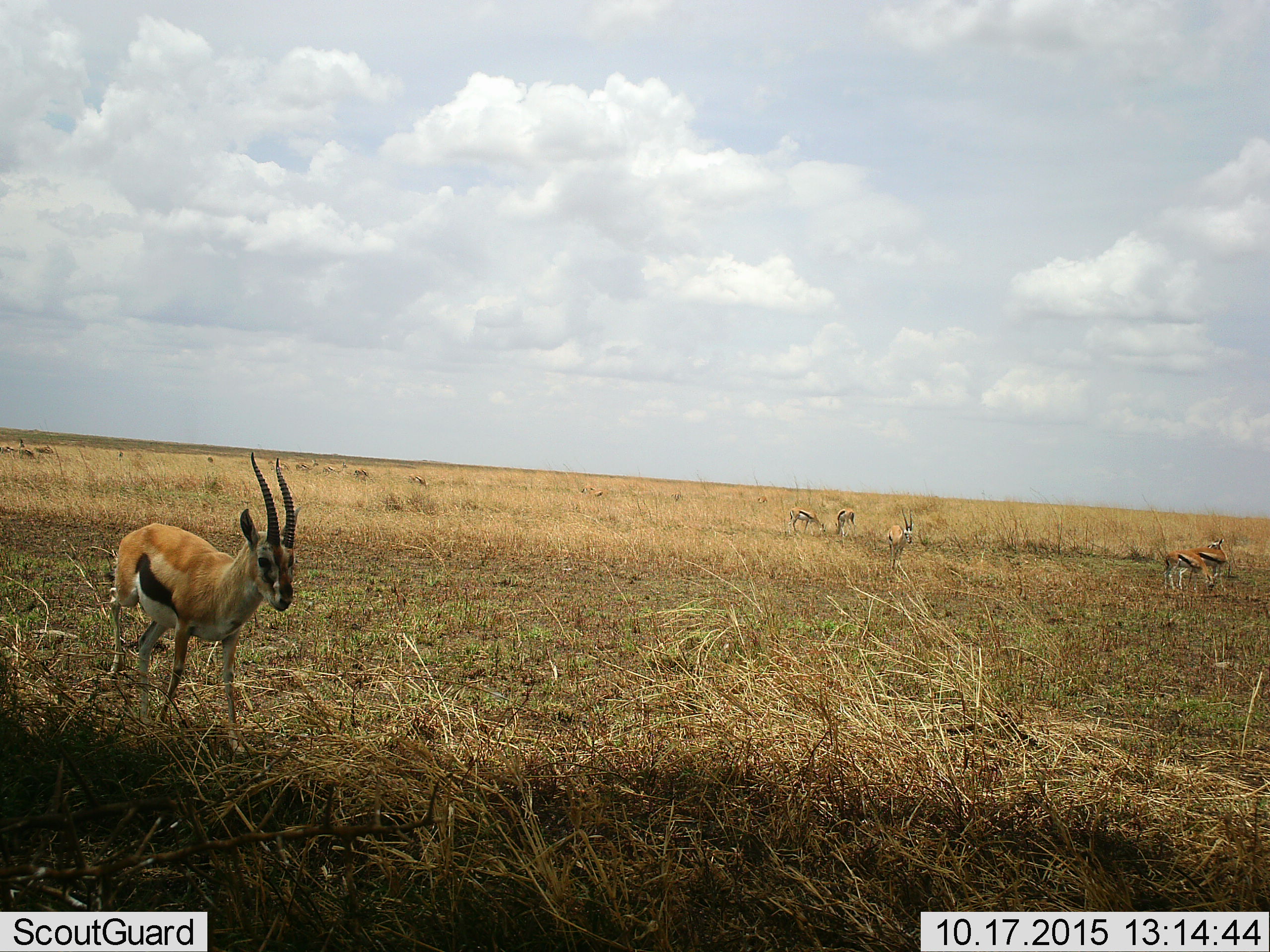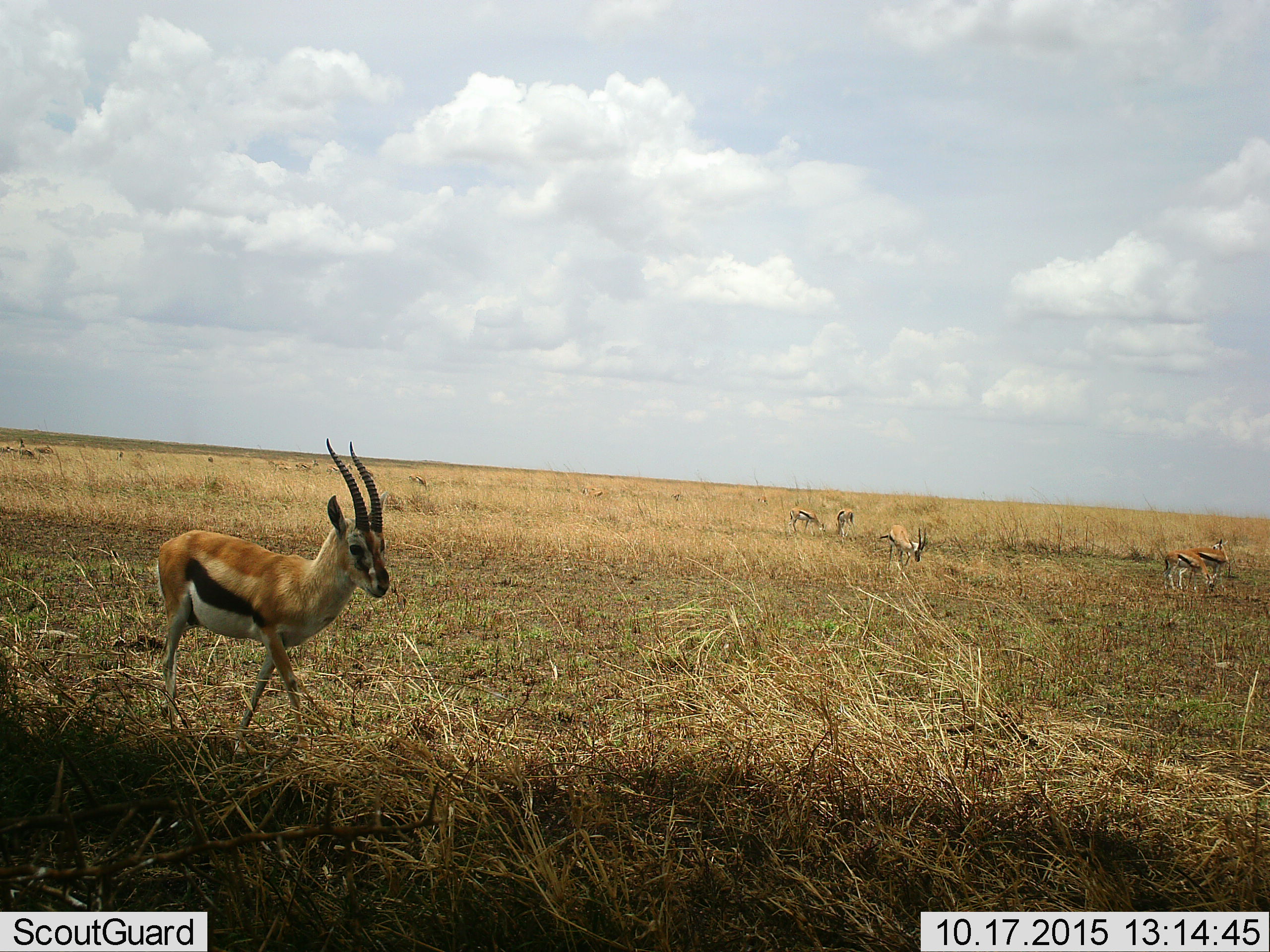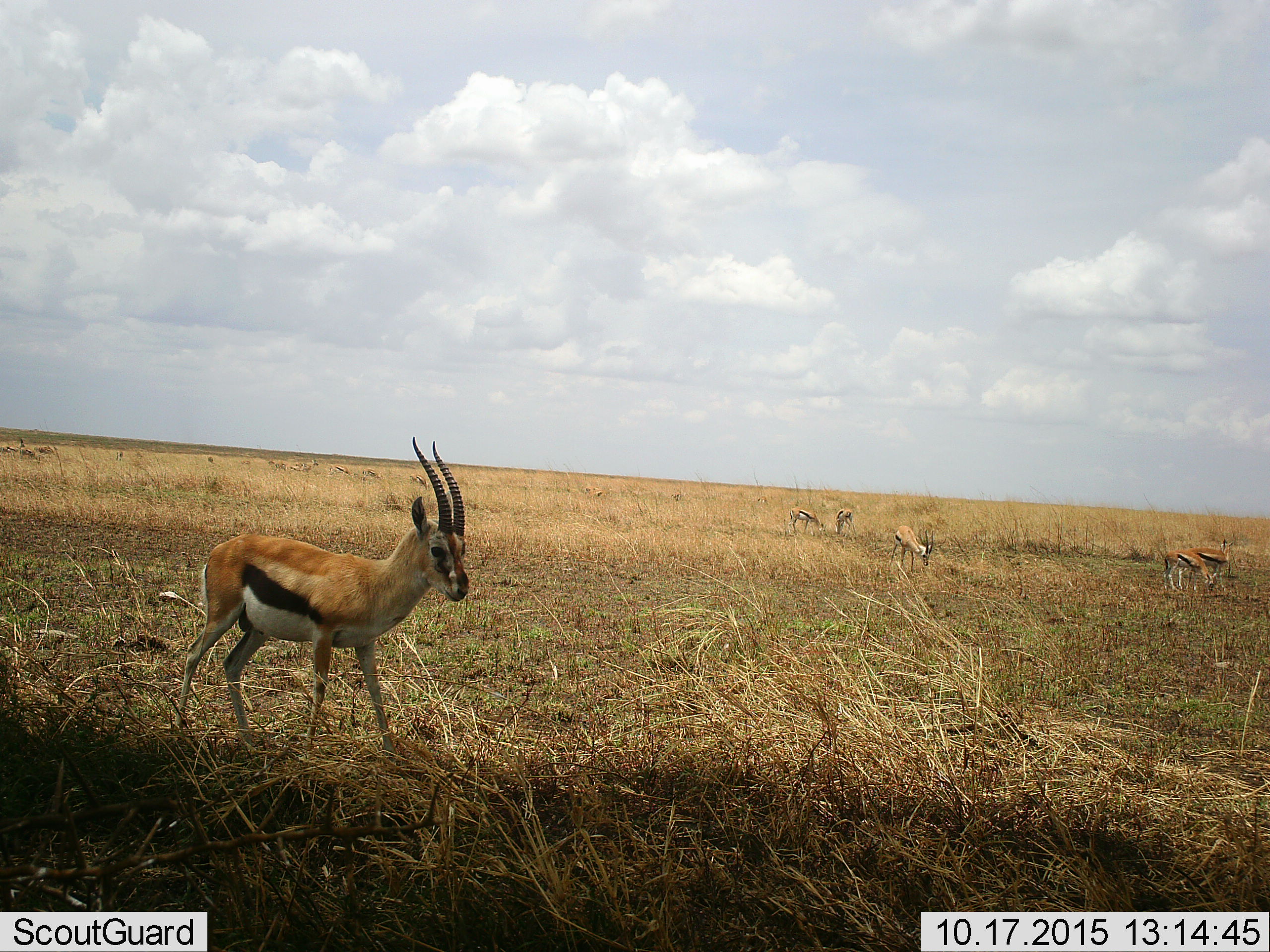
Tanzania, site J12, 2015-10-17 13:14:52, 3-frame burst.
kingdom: Animalia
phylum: Chordata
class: Mammalia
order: Artiodactyla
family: Bovidae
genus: Eudorcas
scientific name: Eudorcas thomsonii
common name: thomson's gazelle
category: gazellethomsons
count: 11-50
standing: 90%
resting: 0%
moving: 80%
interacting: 0%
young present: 10%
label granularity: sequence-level